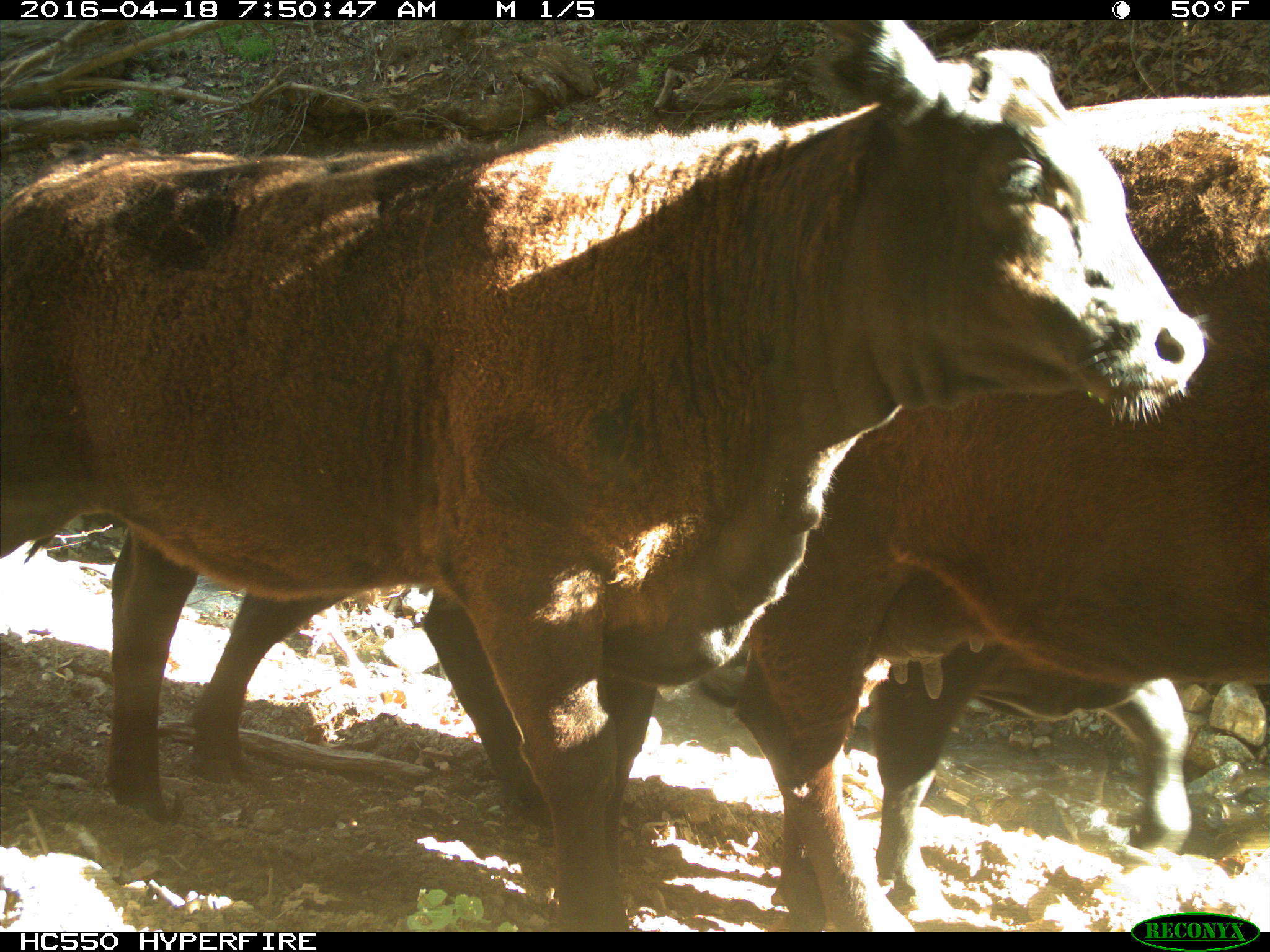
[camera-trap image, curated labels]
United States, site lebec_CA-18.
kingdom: Animalia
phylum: Chordata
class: Mammalia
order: Artiodactyla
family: Bovidae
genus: Bos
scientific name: Bos taurus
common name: domestic cow